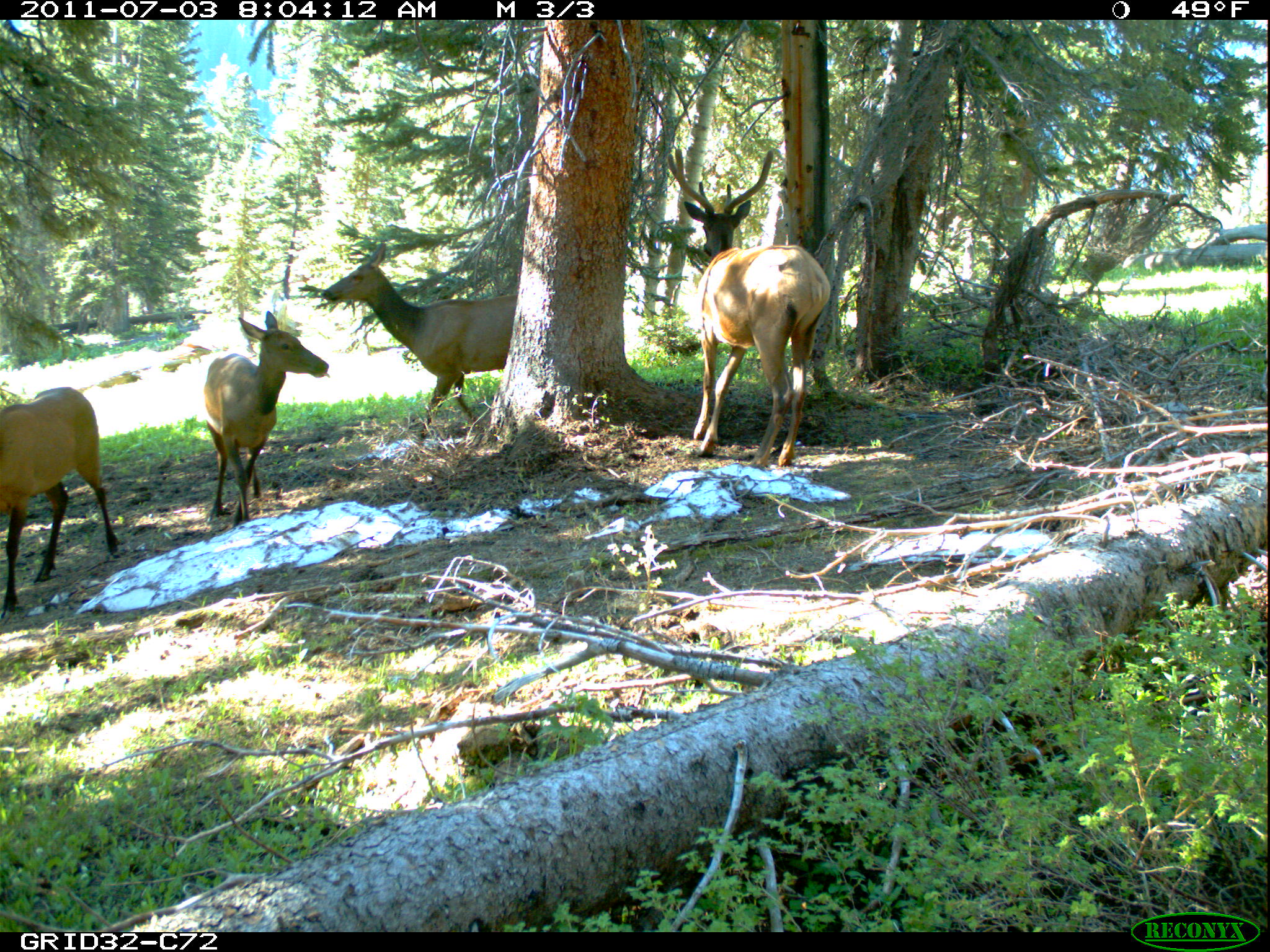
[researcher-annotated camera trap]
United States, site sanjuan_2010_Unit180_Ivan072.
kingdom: Animalia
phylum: Chordata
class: Mammalia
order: Artiodactyla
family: Cervidae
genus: Cervus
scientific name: Cervus elaphus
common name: red deer